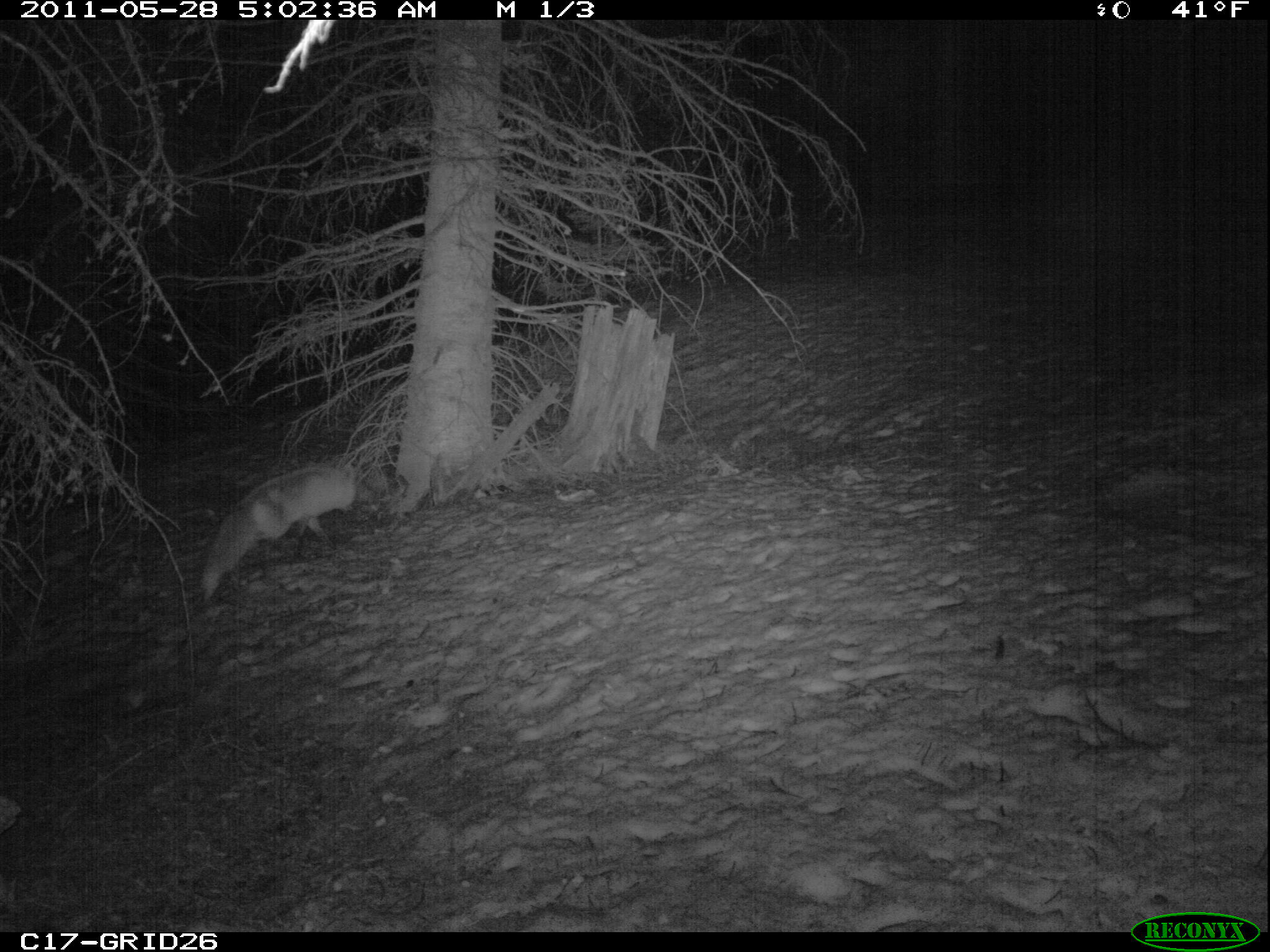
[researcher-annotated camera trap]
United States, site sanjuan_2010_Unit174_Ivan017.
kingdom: Animalia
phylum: Chordata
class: Mammalia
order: Carnivora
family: Canidae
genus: Vulpes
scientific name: Vulpes vulpes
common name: red fox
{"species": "Vulpes vulpes (red fox)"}